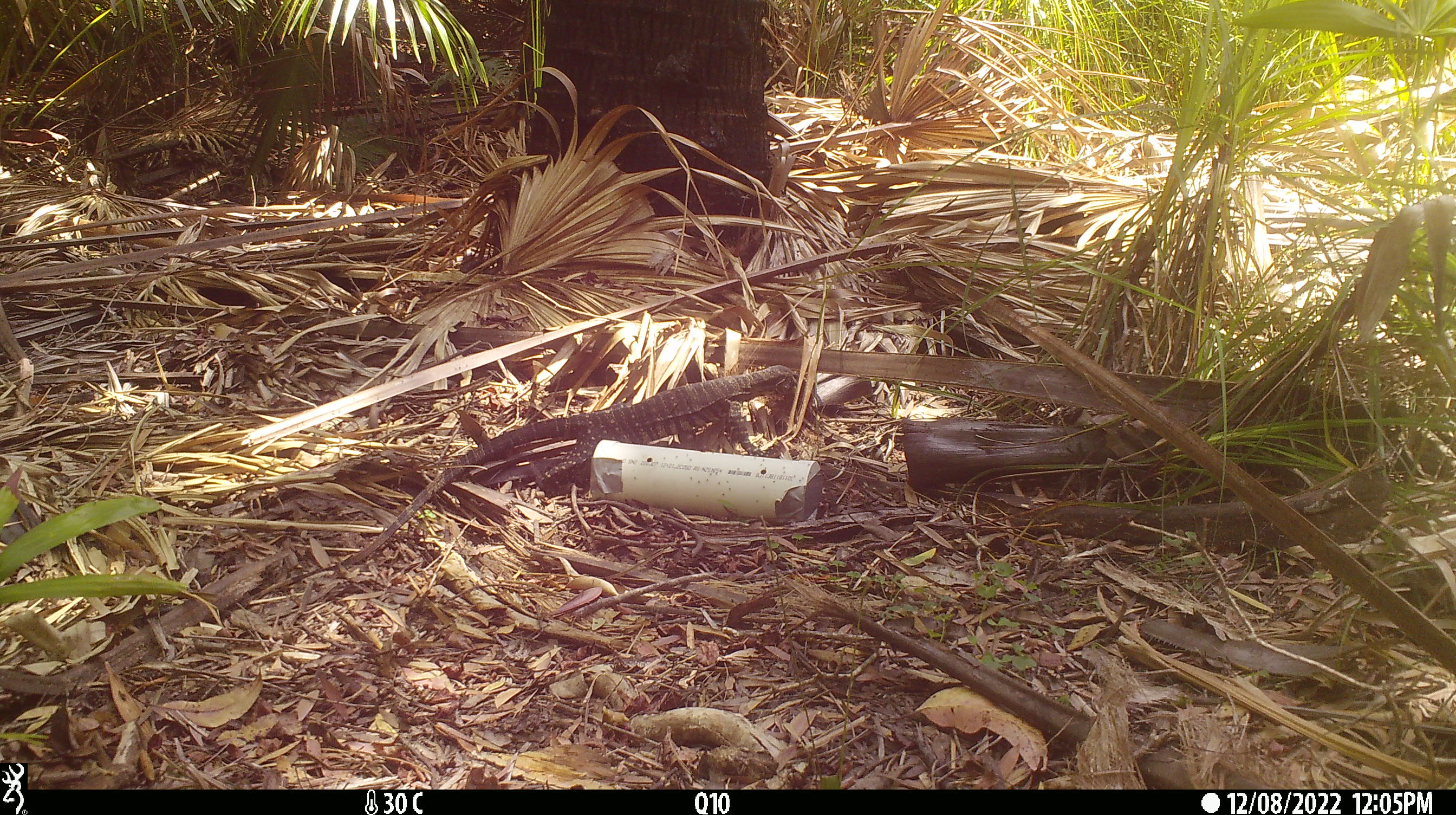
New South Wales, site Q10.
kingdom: Animalia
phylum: Chordata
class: Reptilia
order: Squamata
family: Varanidae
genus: Varanus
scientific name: Varanus varius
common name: lace monitor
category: goanna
Goanna (lace monitor) (Varanus varius).